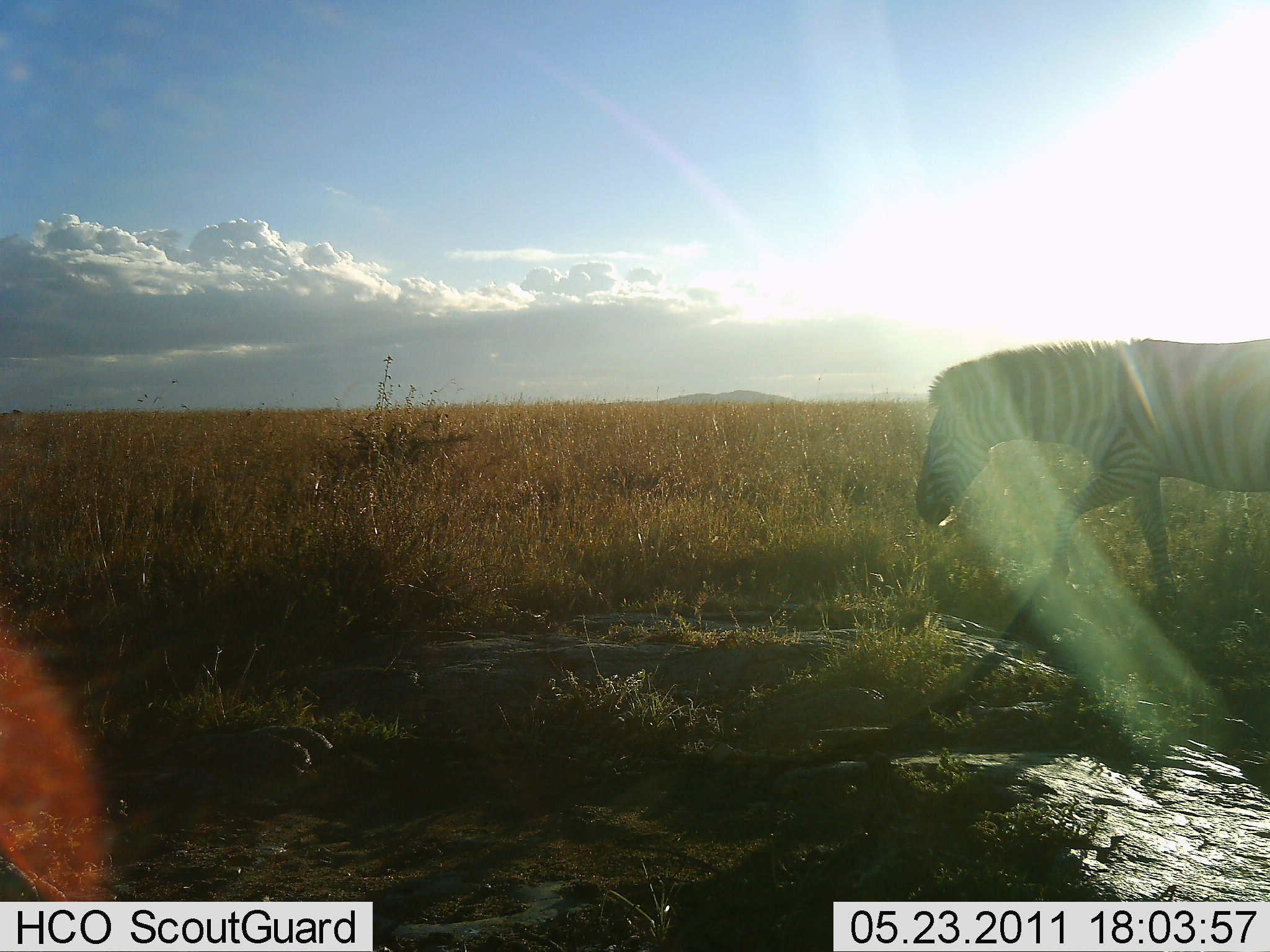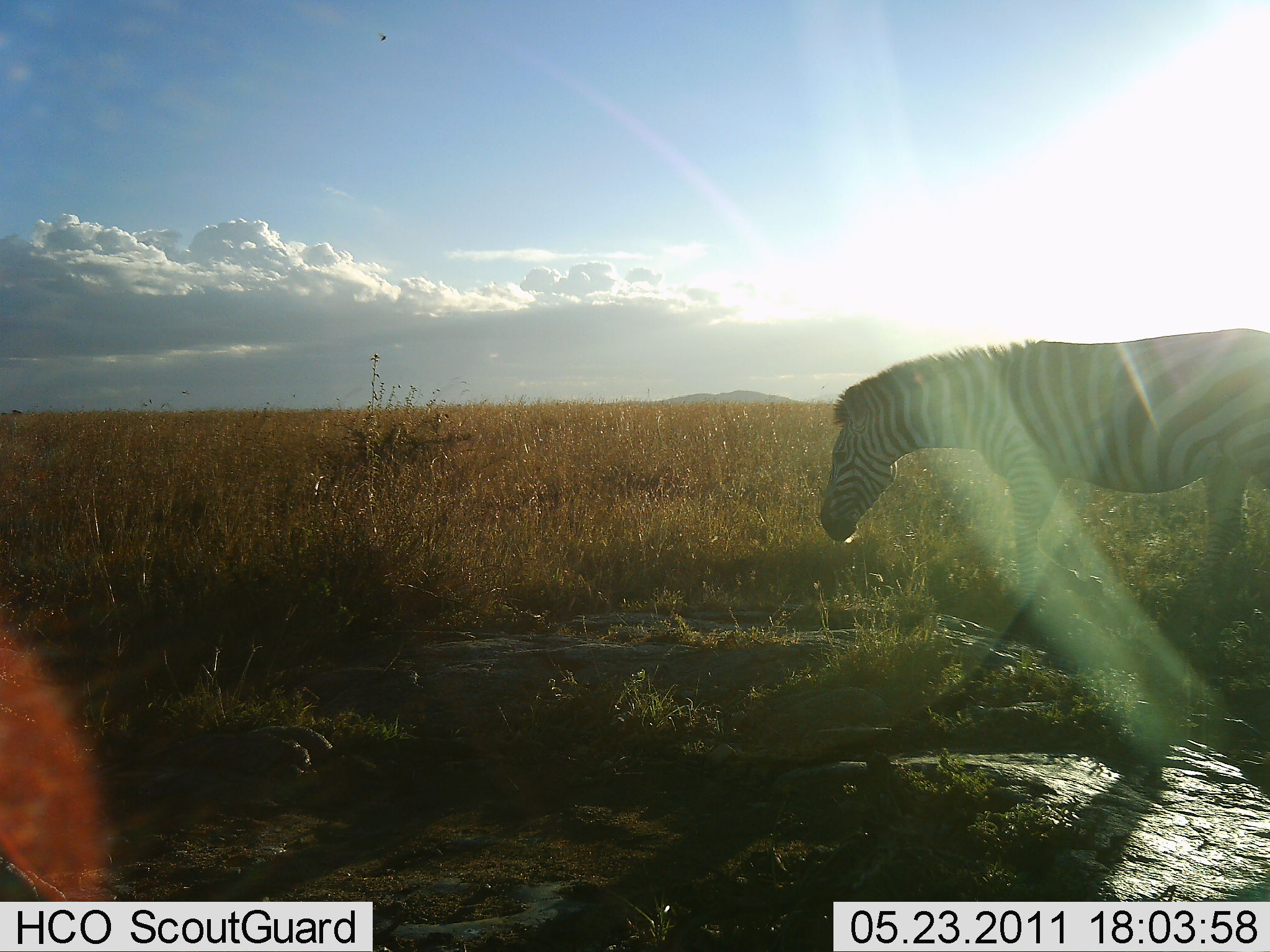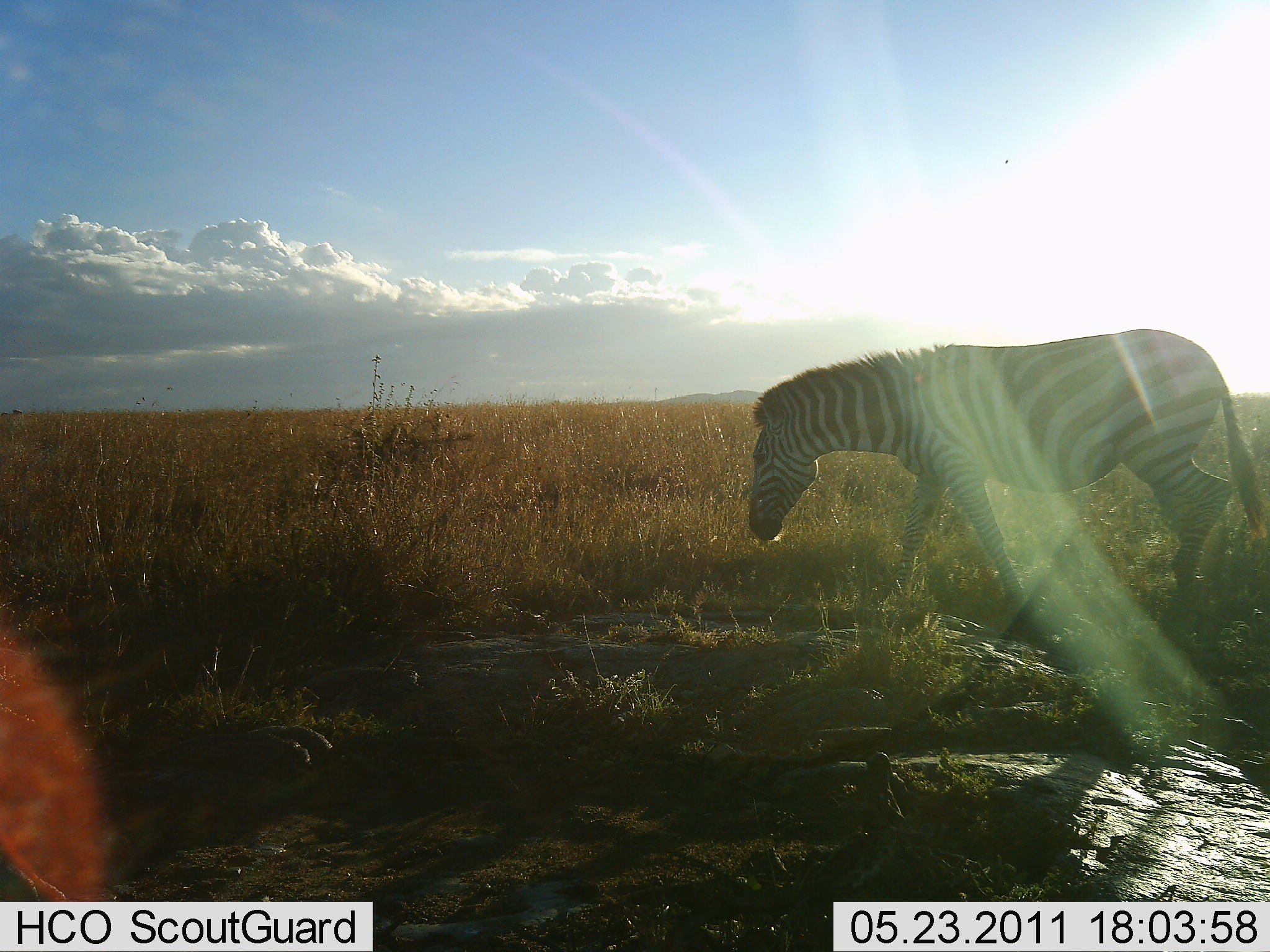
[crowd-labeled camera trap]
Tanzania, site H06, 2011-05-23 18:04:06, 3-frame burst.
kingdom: Animalia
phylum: Chordata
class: Mammalia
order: Perissodactyla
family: Equidae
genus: Equus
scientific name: Equus quagga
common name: plains zebra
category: zebra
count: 1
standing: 10%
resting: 0%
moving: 90%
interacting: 0%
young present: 0%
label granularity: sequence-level